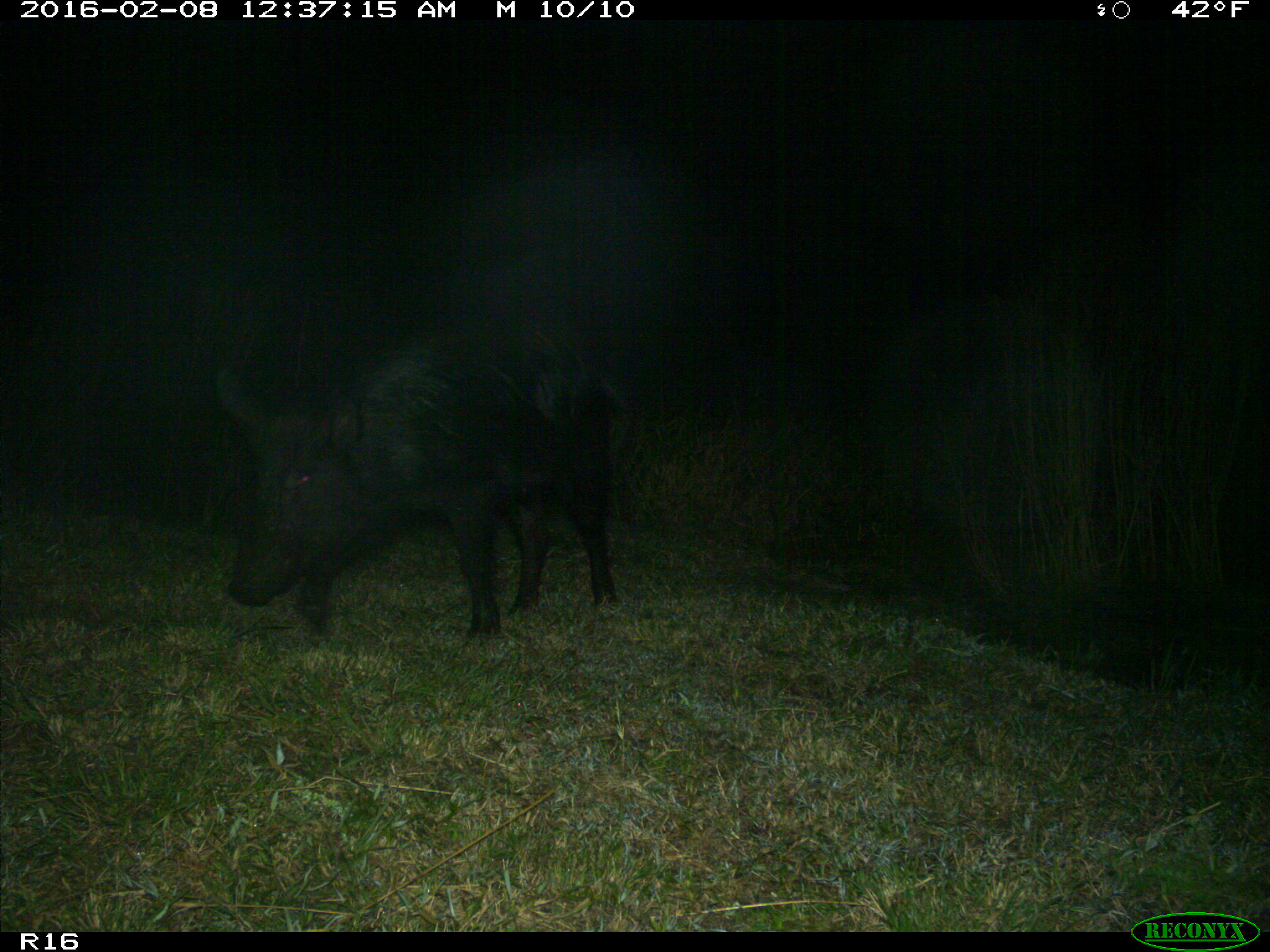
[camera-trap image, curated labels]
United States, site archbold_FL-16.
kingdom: Animalia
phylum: Chordata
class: Mammalia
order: Artiodactyla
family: Suidae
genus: Sus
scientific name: Sus scrofa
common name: wild boar